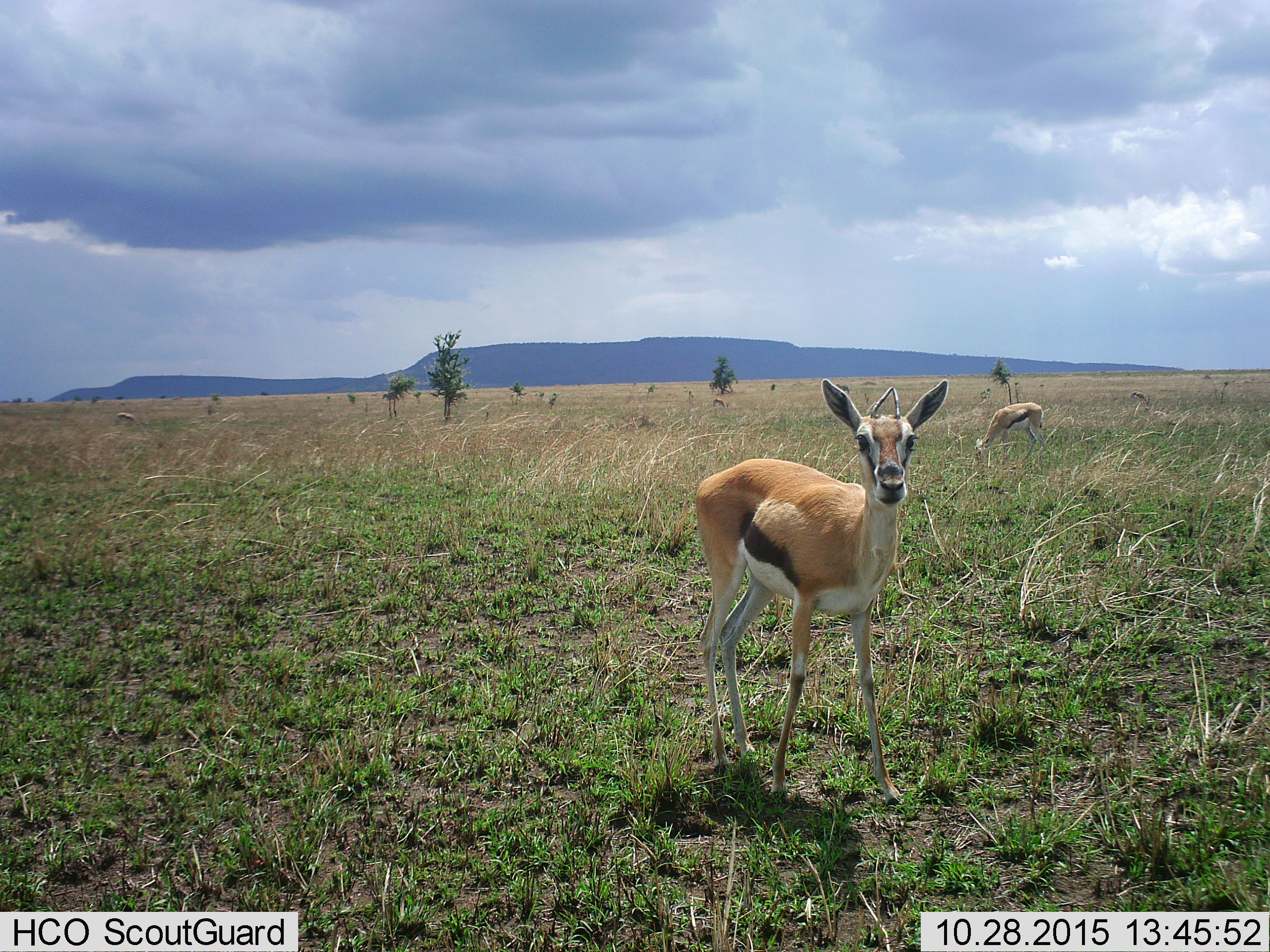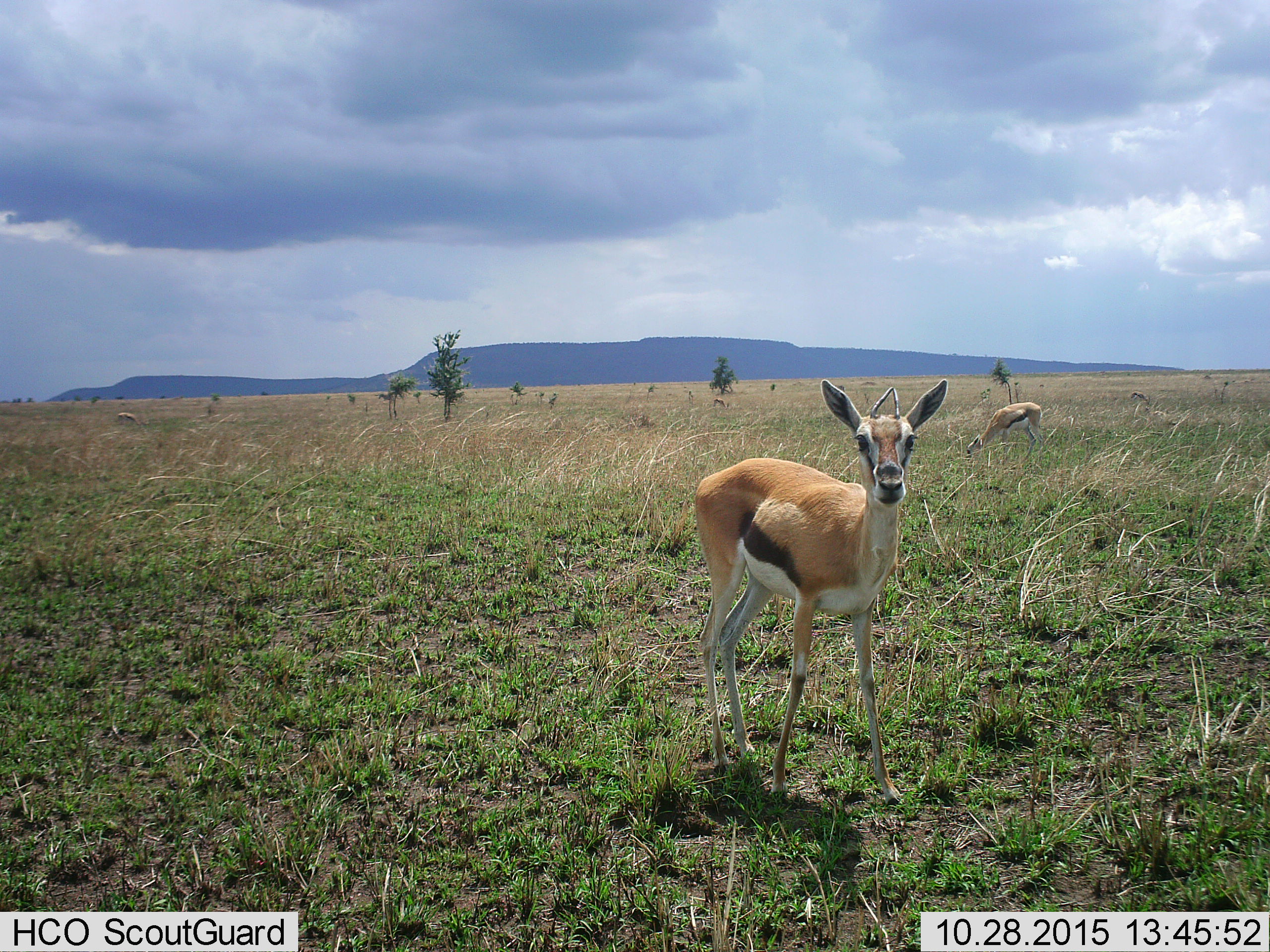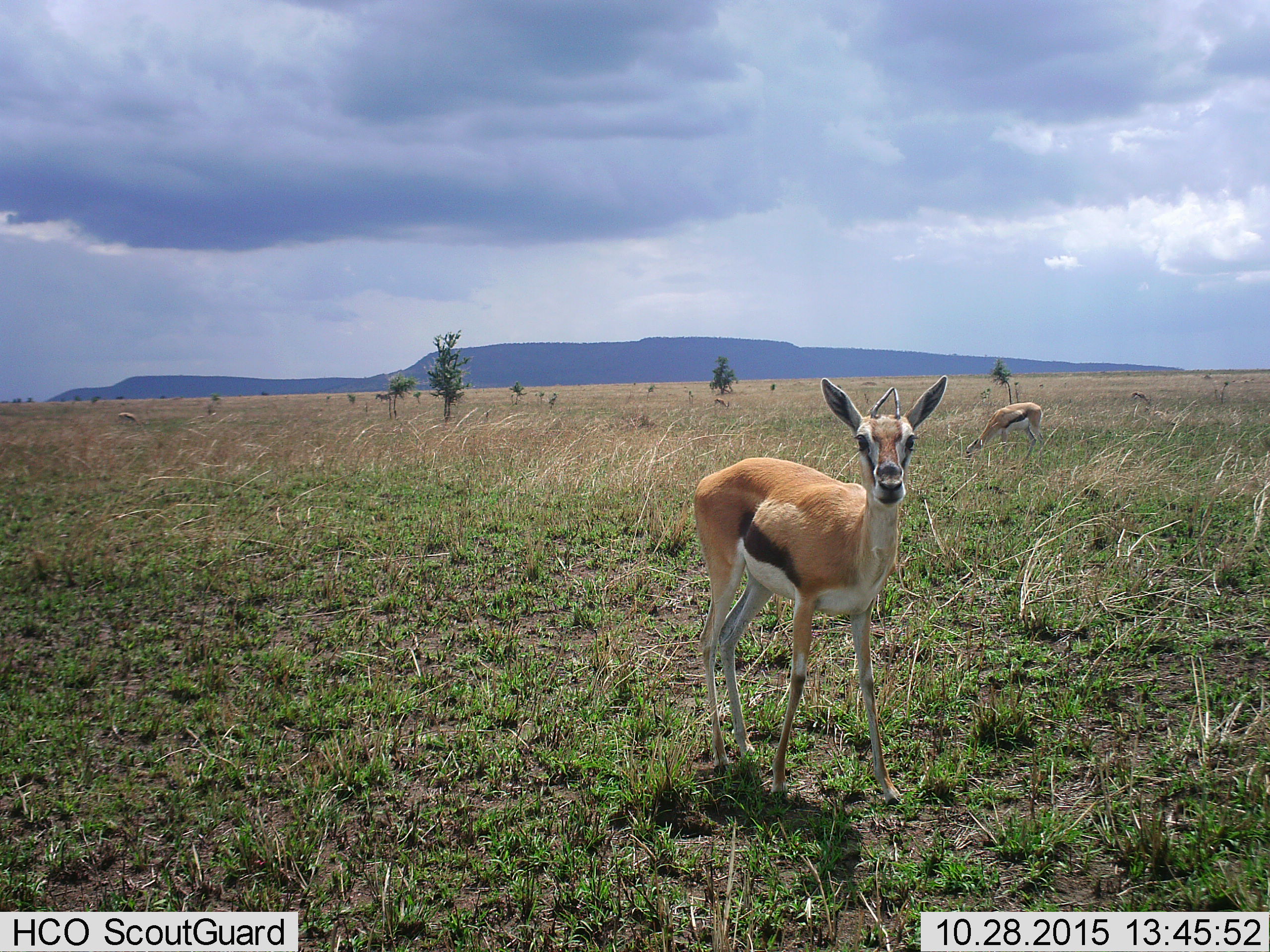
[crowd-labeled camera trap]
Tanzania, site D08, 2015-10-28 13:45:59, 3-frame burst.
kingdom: Animalia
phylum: Chordata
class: Mammalia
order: Artiodactyla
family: Bovidae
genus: Eudorcas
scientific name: Eudorcas thomsonii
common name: thomson's gazelle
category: gazellethomsons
Gazellethomsons (thomson's gazelle) (Eudorcas thomsonii), count 5. Behavior (volunteer vote fractions): standing 100%, resting 7%, moving 0%, interacting 0%. Young present (vote fraction): 7%. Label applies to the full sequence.